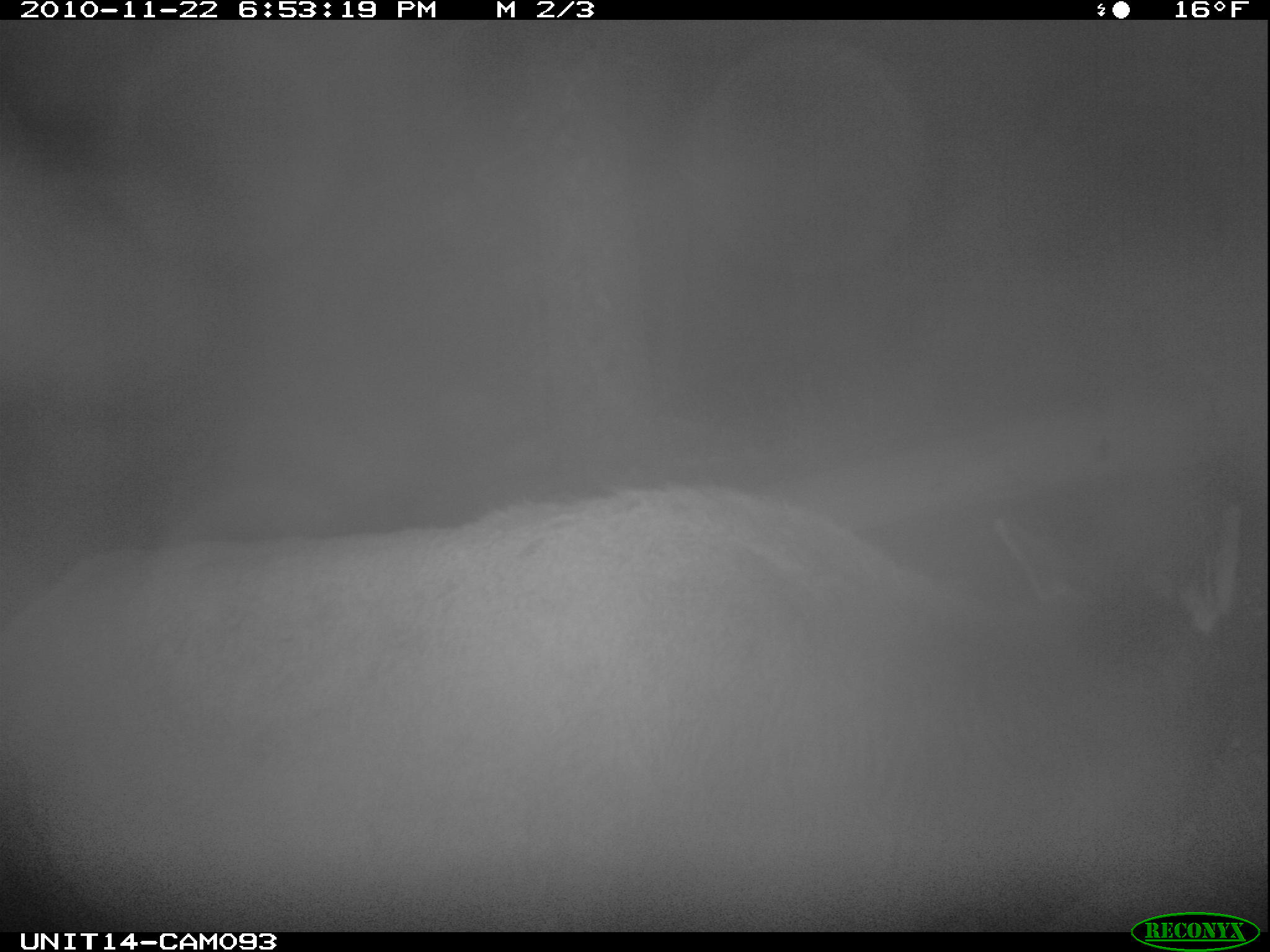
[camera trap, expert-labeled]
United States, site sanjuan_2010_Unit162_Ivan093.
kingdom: Animalia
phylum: Chordata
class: Mammalia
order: Artiodactyla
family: Cervidae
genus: Cervus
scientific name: Cervus elaphus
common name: red deer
Cervus elaphus (red deer).